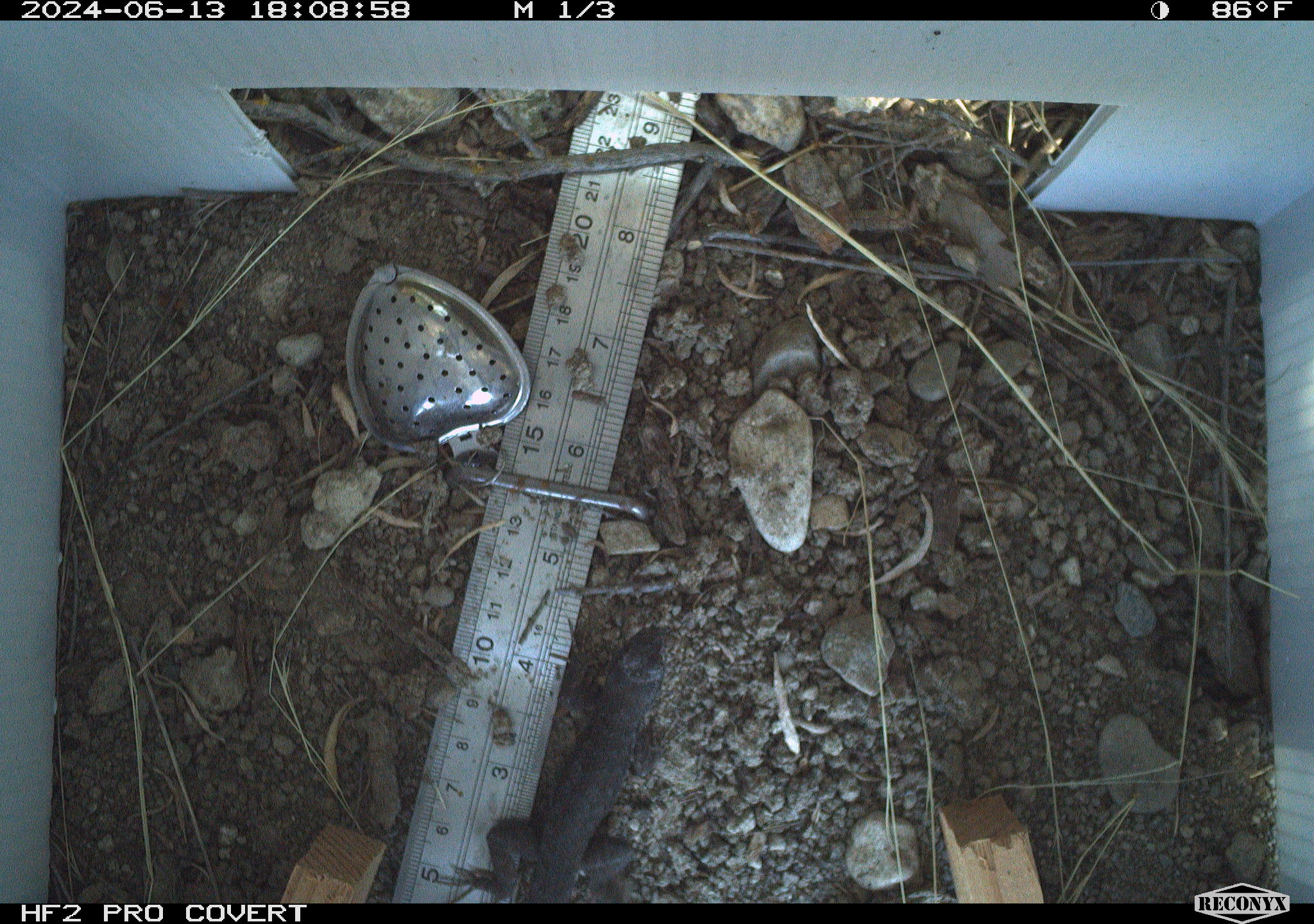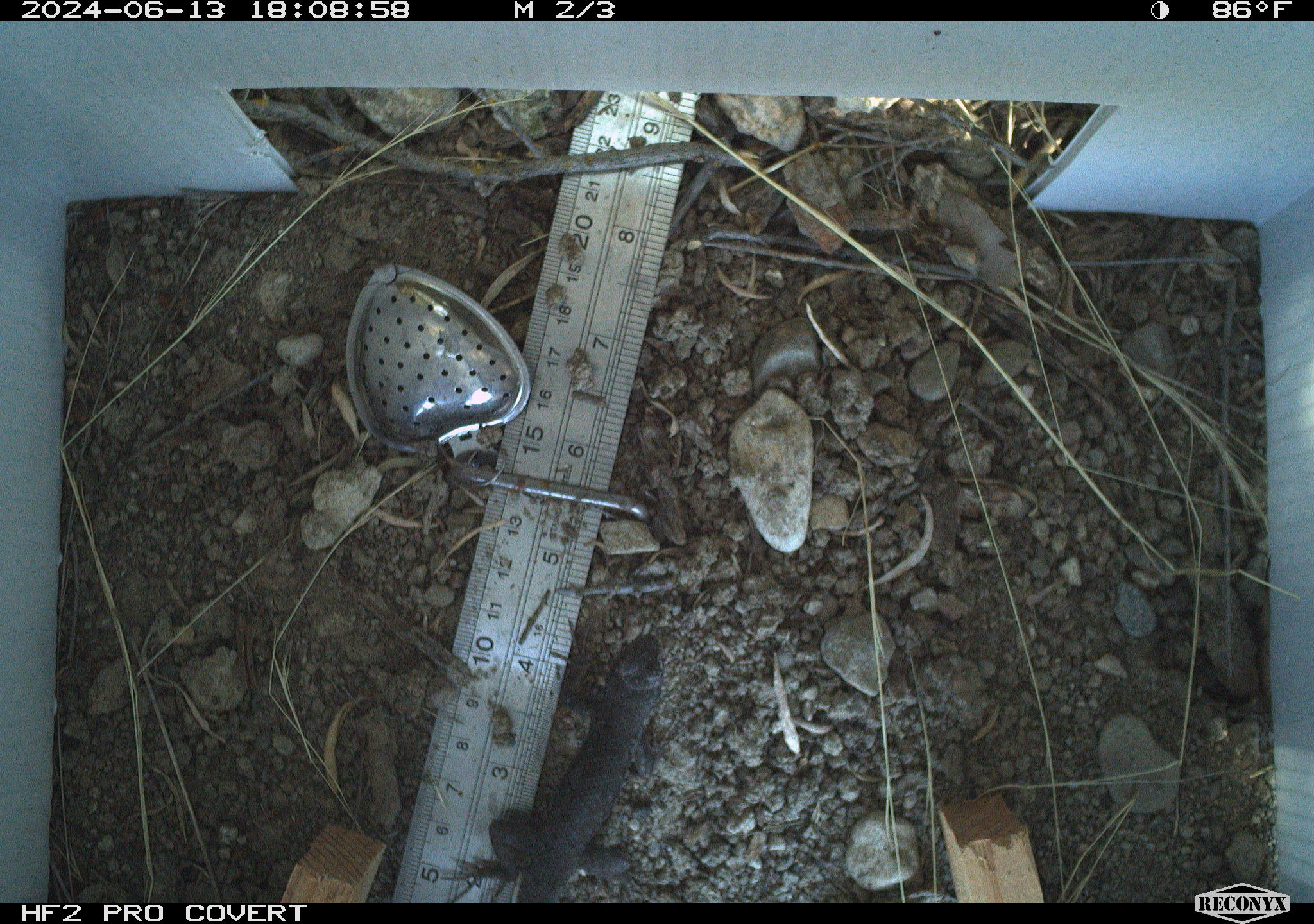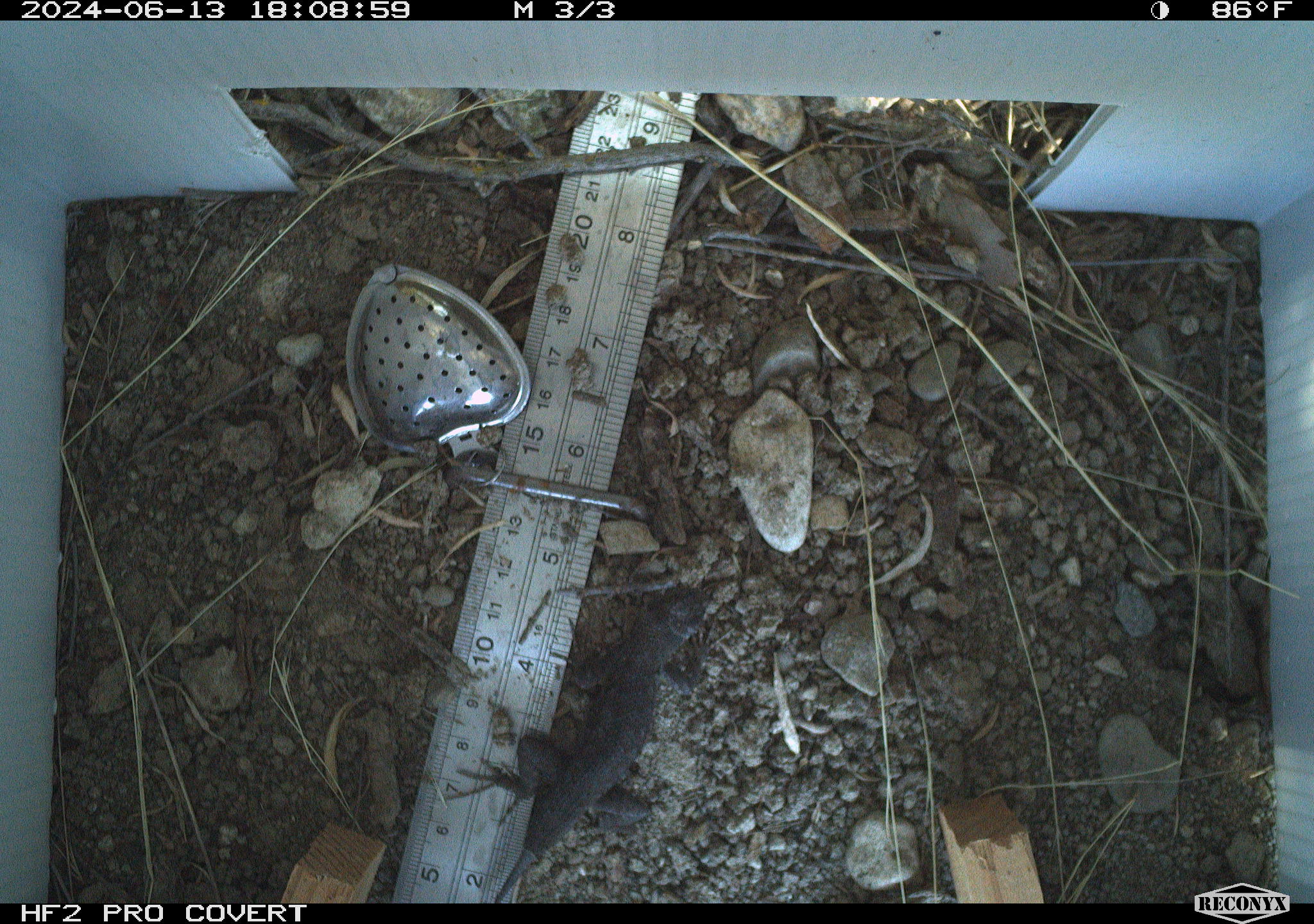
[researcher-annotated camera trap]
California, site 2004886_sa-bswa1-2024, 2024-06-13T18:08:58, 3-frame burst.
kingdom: Animalia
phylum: Chordata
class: Reptilia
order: Squamata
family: Phrynosomatidae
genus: Sceloporus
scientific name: Sceloporus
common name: spiny lizards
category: sceloporus species